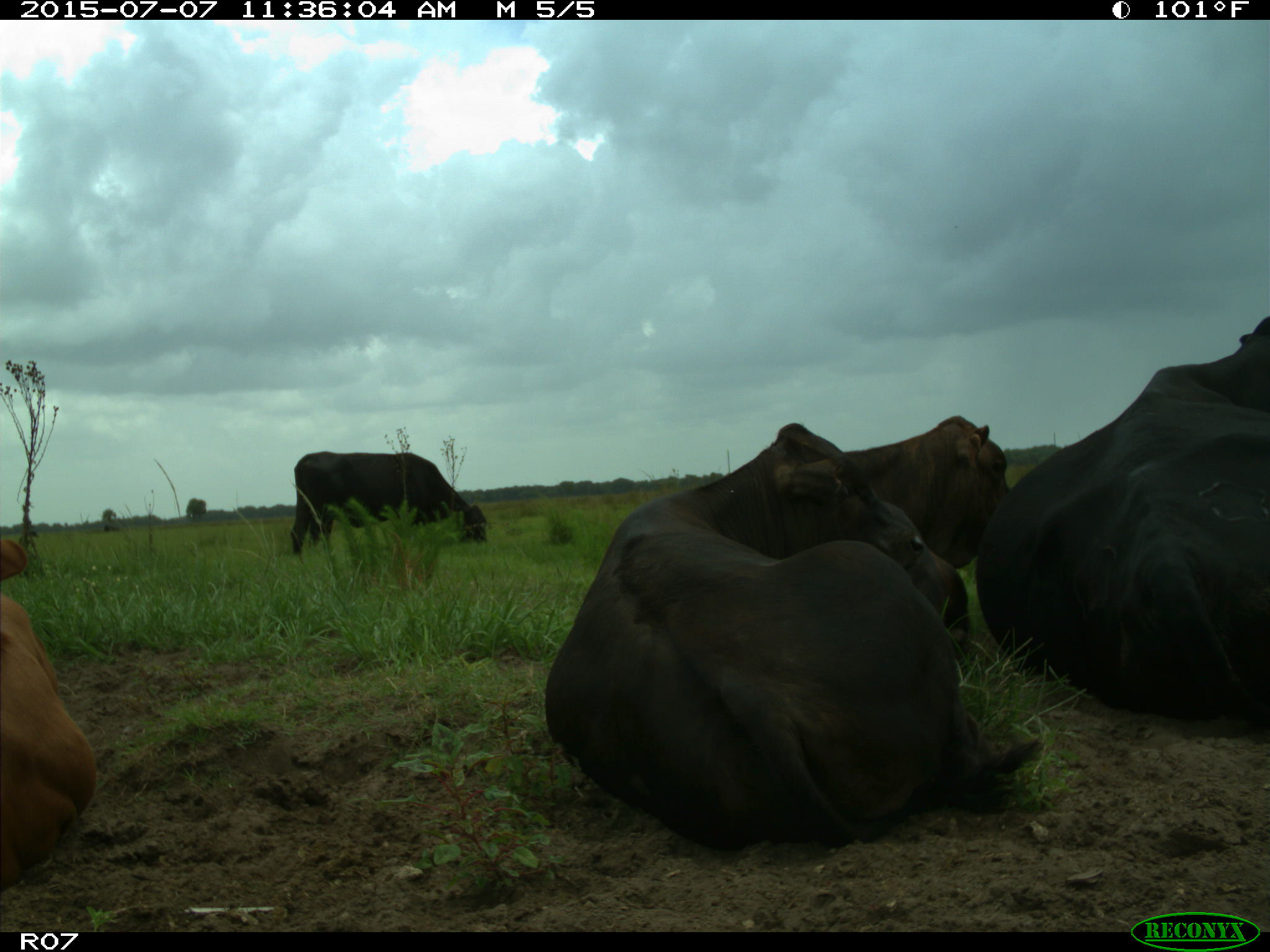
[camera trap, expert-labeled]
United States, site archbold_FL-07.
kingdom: Animalia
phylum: Chordata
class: Mammalia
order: Artiodactyla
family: Bovidae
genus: Bos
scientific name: Bos taurus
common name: domestic cow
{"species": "Bos taurus (domestic cow)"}